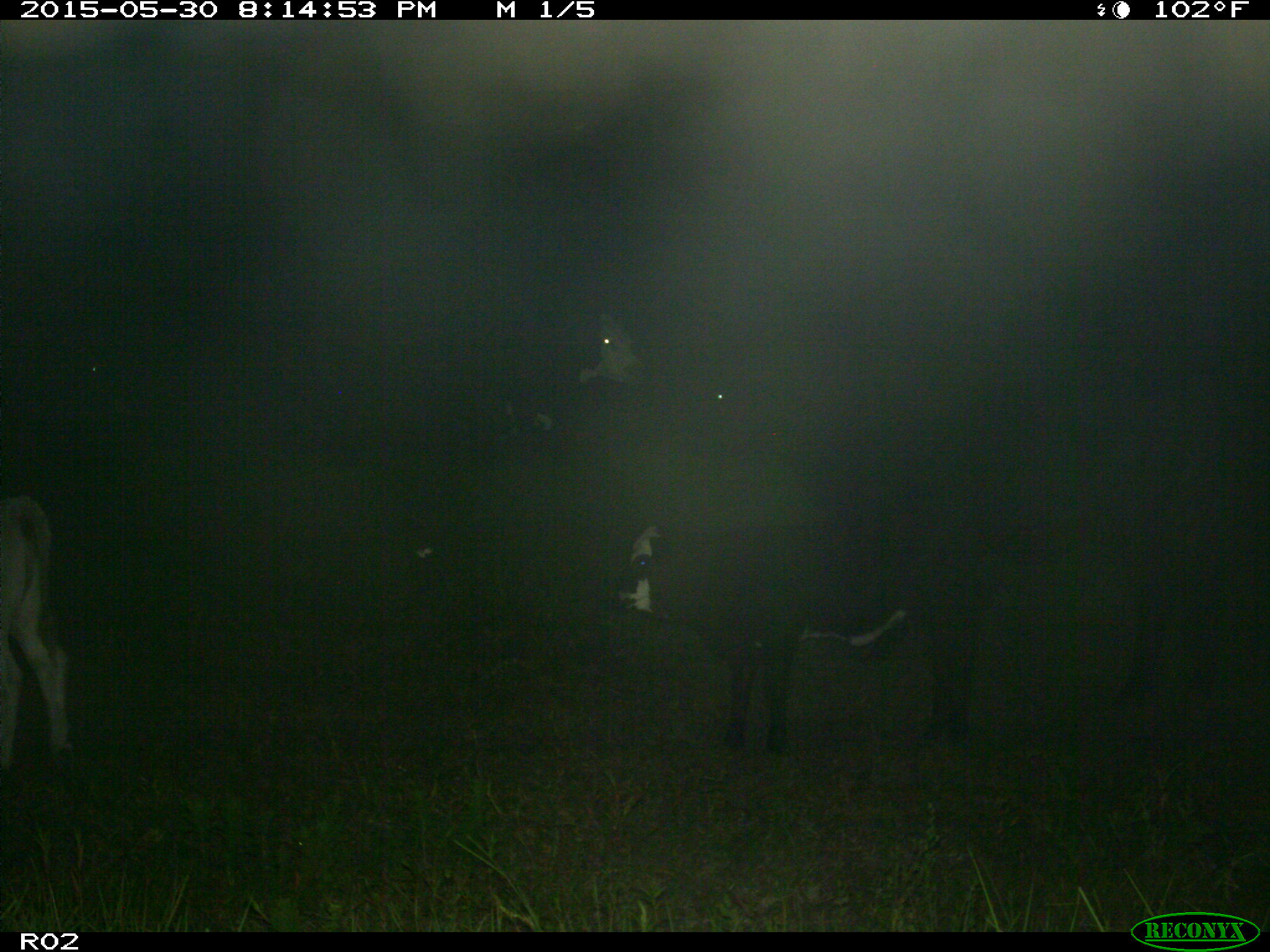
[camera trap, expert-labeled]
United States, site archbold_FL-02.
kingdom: Animalia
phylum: Chordata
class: Mammalia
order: Artiodactyla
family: Bovidae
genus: Bos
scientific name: Bos taurus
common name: domestic cow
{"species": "Bos taurus (domestic cow)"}